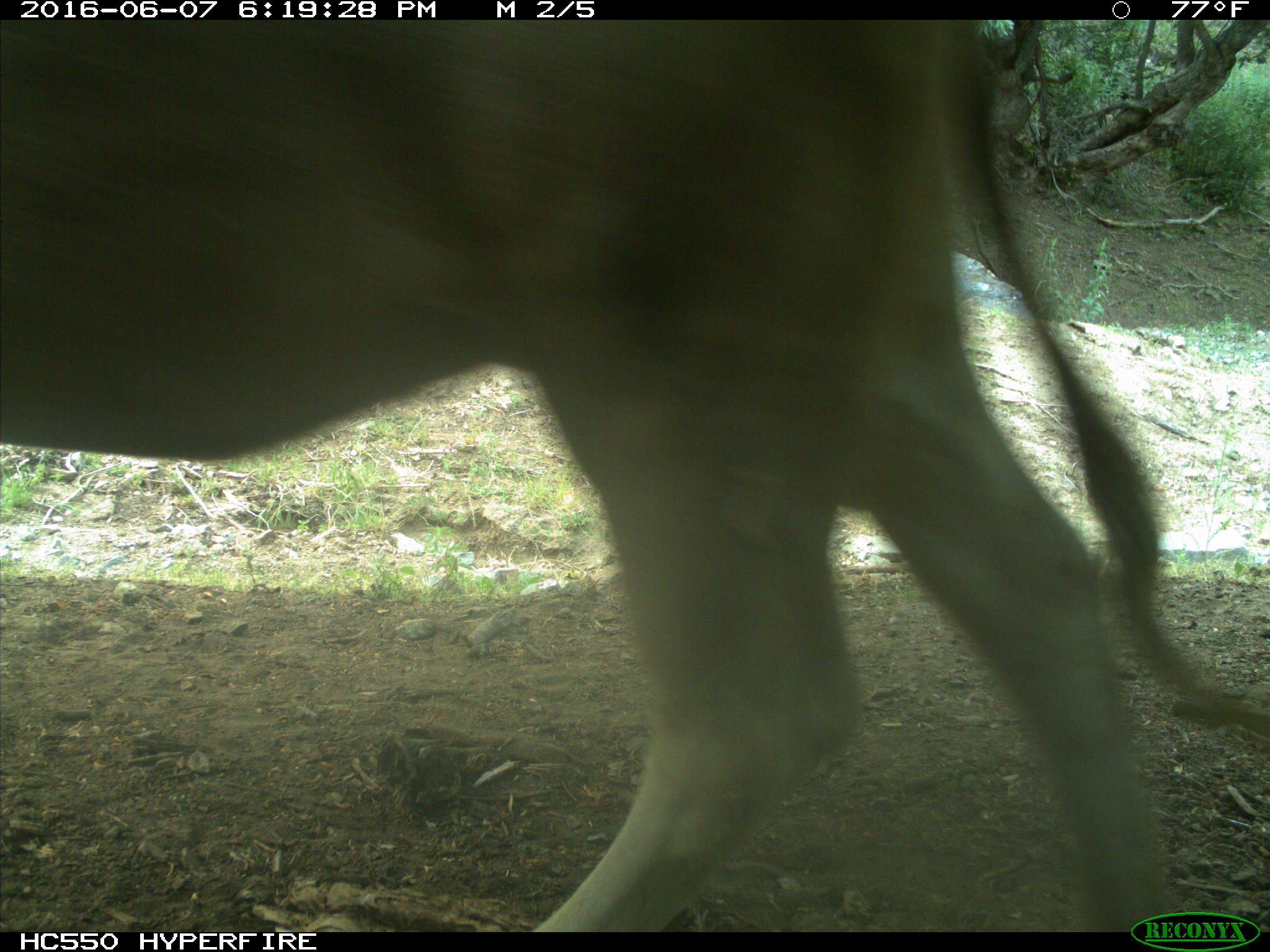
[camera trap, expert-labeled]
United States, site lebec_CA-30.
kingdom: Animalia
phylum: Chordata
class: Mammalia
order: Artiodactyla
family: Bovidae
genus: Bos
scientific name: Bos taurus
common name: domestic cow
Bos taurus (domestic cow).